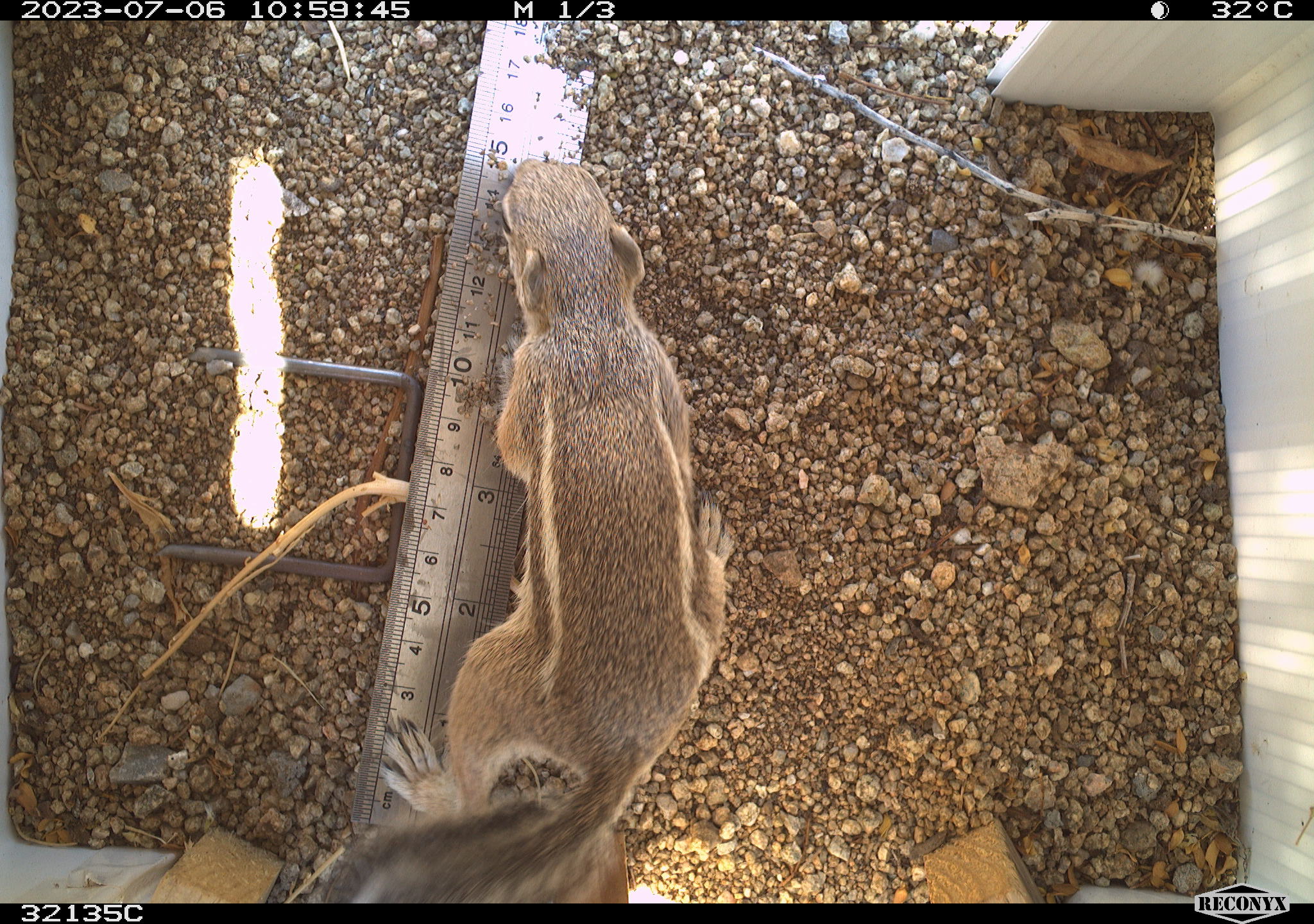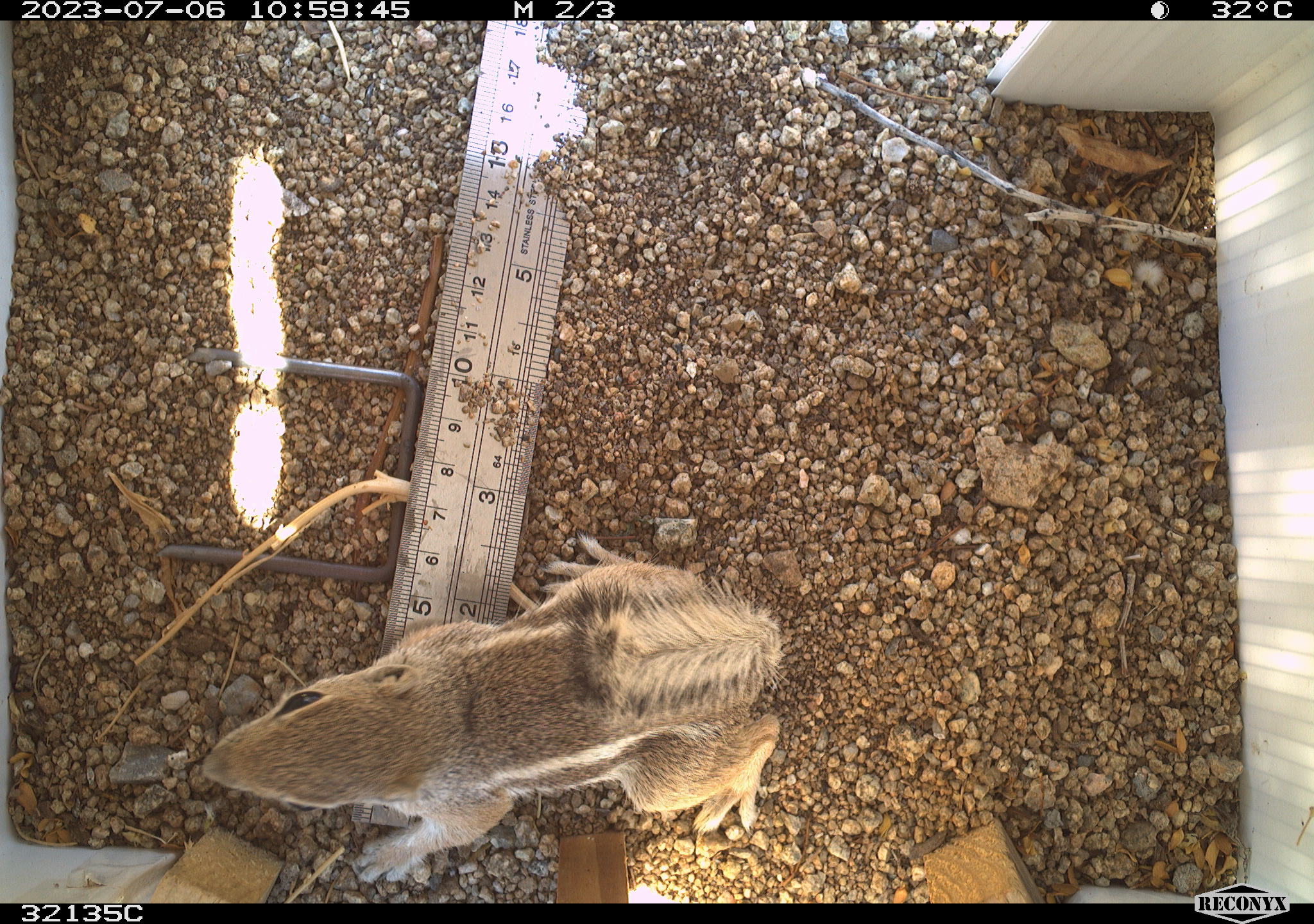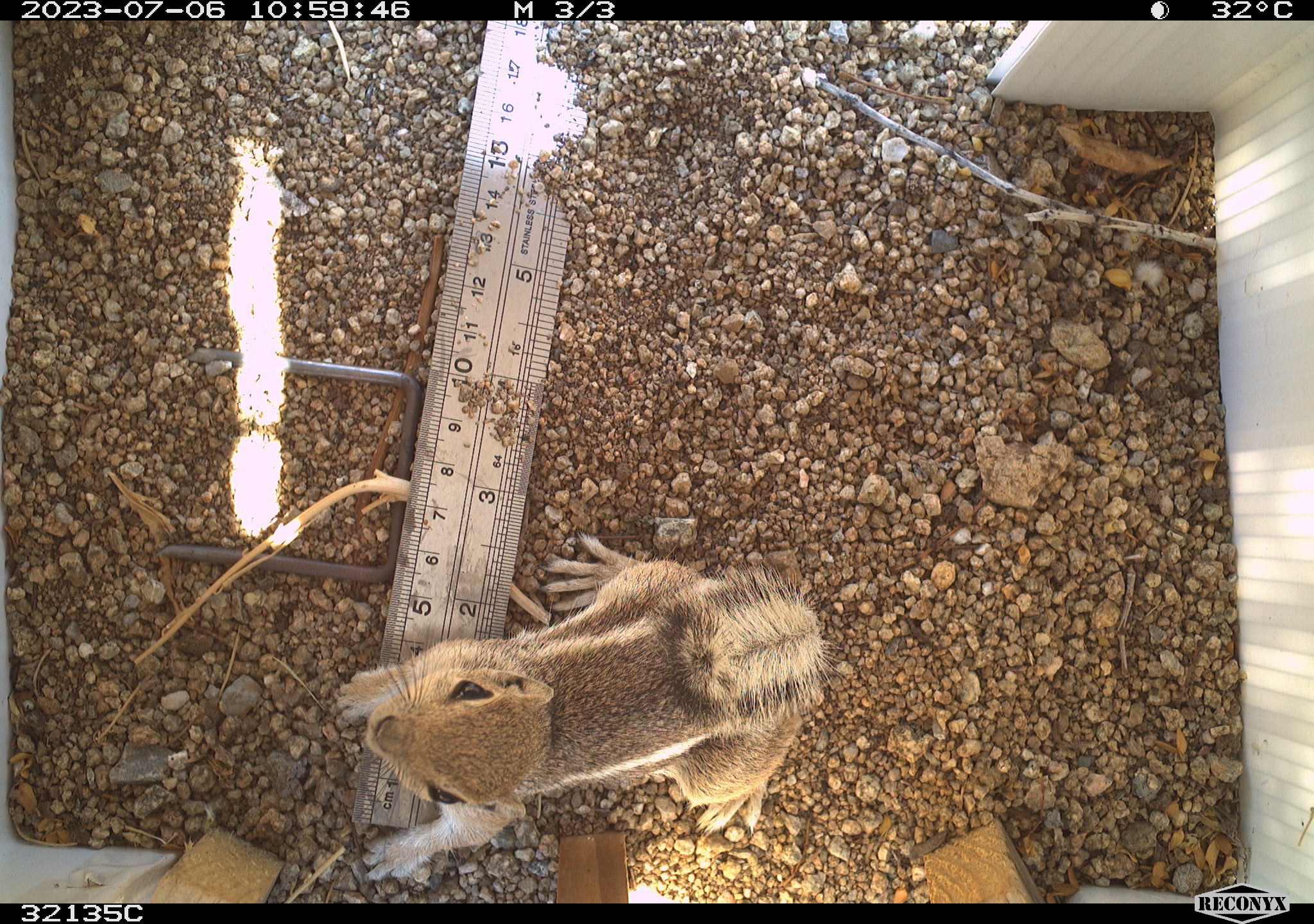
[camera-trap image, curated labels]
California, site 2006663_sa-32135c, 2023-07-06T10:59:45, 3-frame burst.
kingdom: Animalia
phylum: Chordata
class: Mammalia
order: Rodentia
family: Sciuridae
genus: Ammospermophilus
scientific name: Ammospermophilus leucurus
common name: white-tailed antelope squirrel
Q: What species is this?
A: White-tailed antelope squirrel (Ammospermophilus leucurus).